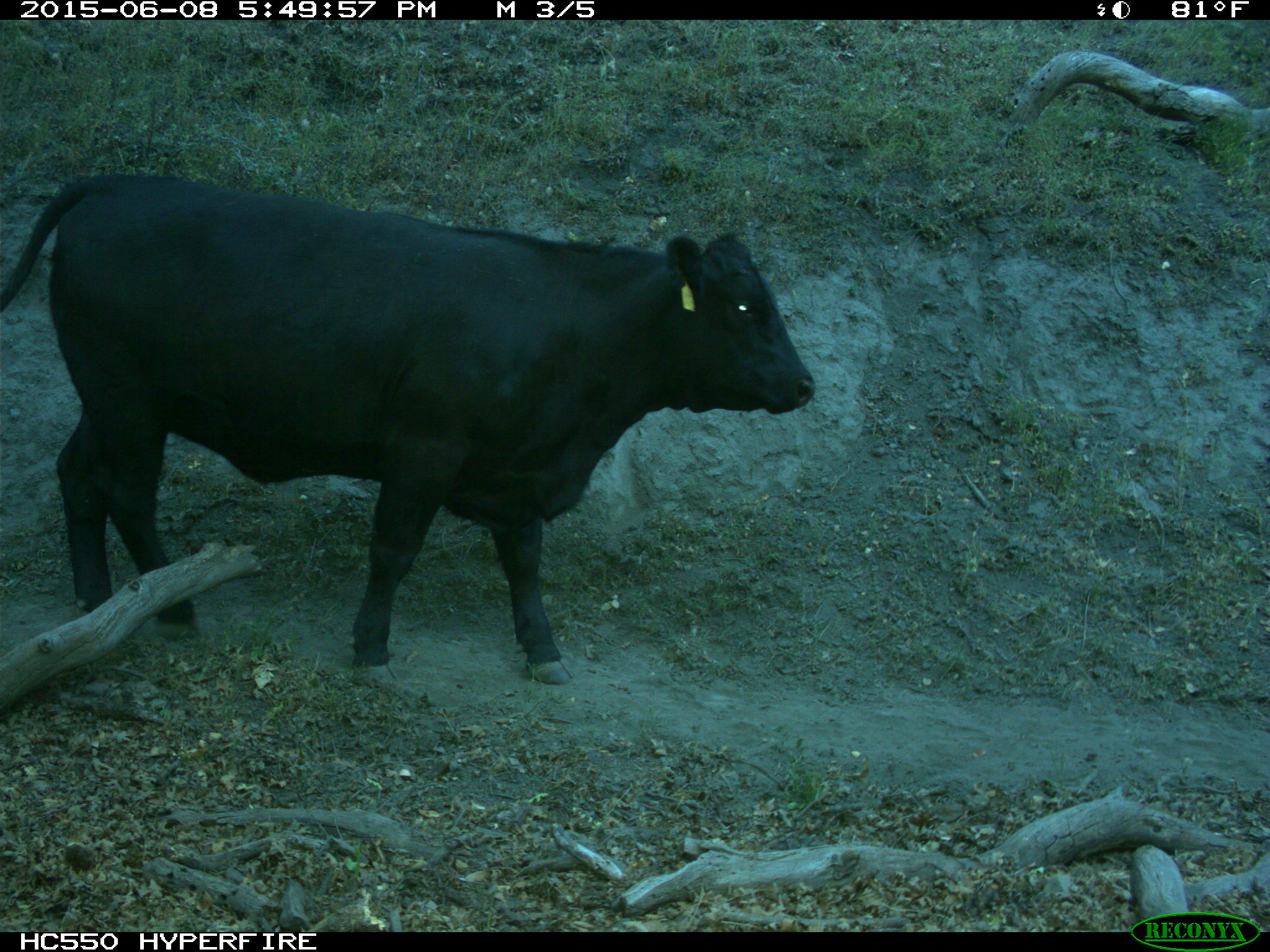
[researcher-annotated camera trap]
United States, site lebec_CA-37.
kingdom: Animalia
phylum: Chordata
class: Mammalia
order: Artiodactyla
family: Bovidae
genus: Bos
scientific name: Bos taurus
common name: domestic cow